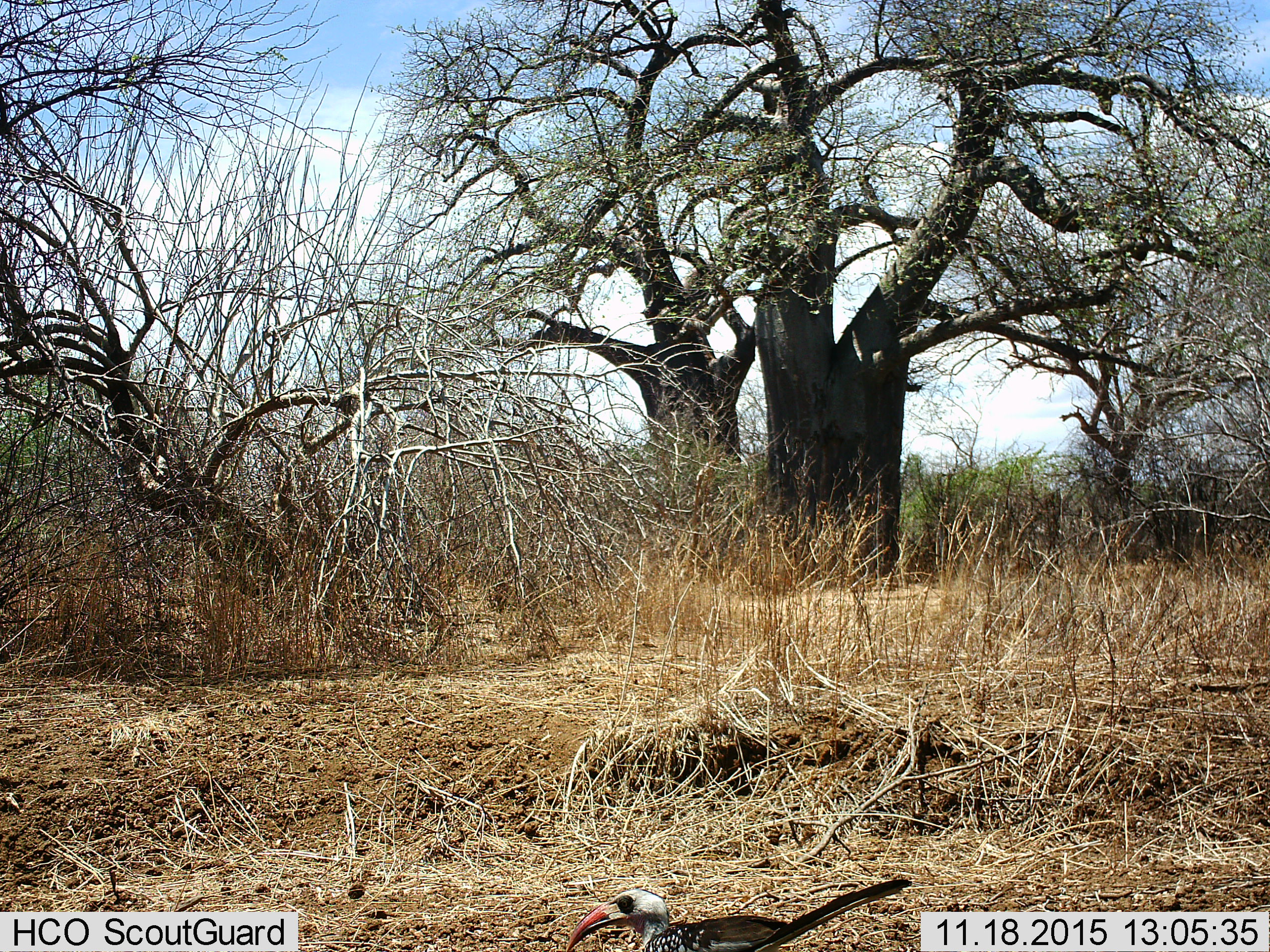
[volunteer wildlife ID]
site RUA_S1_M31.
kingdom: Animalia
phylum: Chordata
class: Aves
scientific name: Aves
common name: bird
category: birdother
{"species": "birdother (bird) (Aves)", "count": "1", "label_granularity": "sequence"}